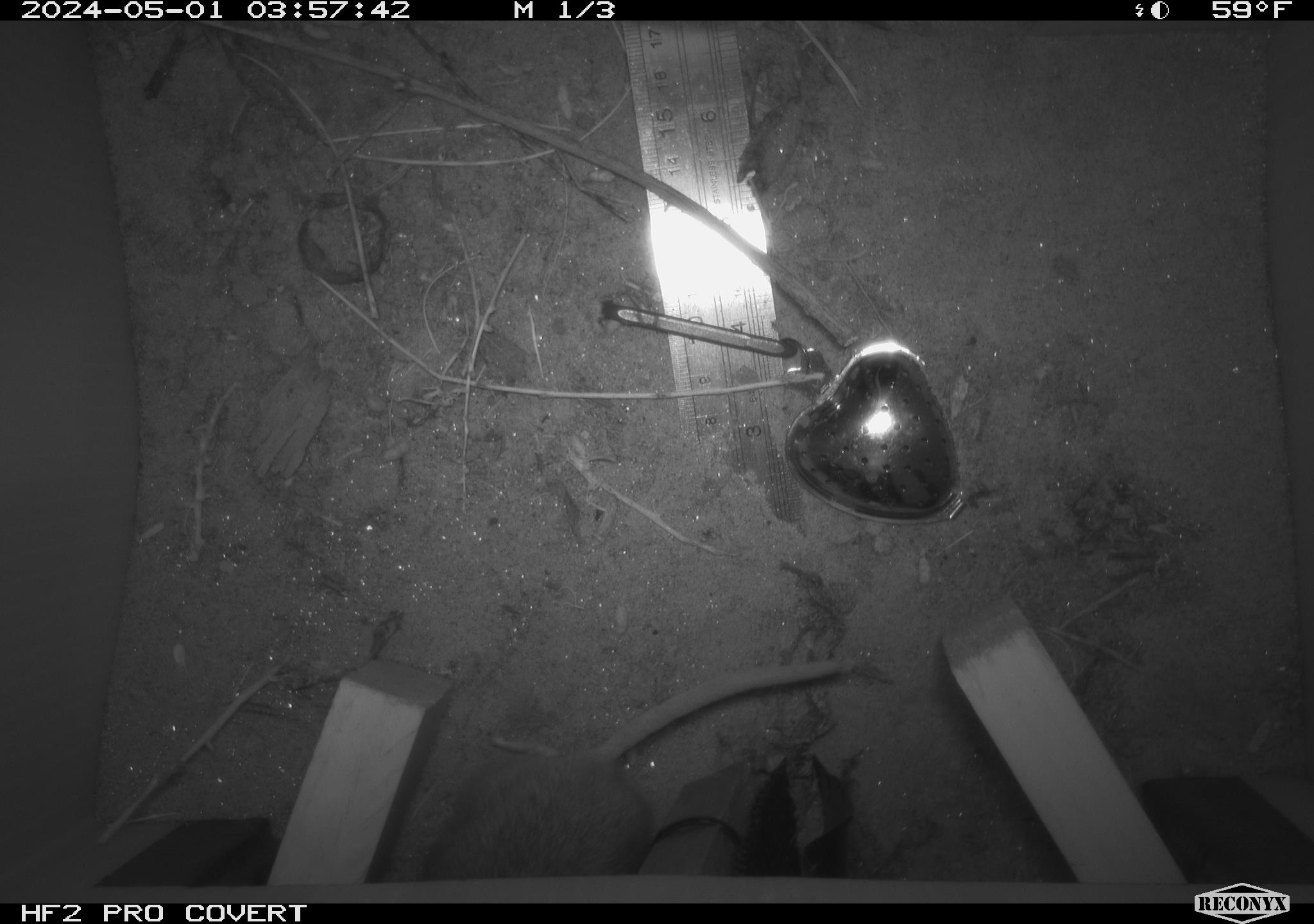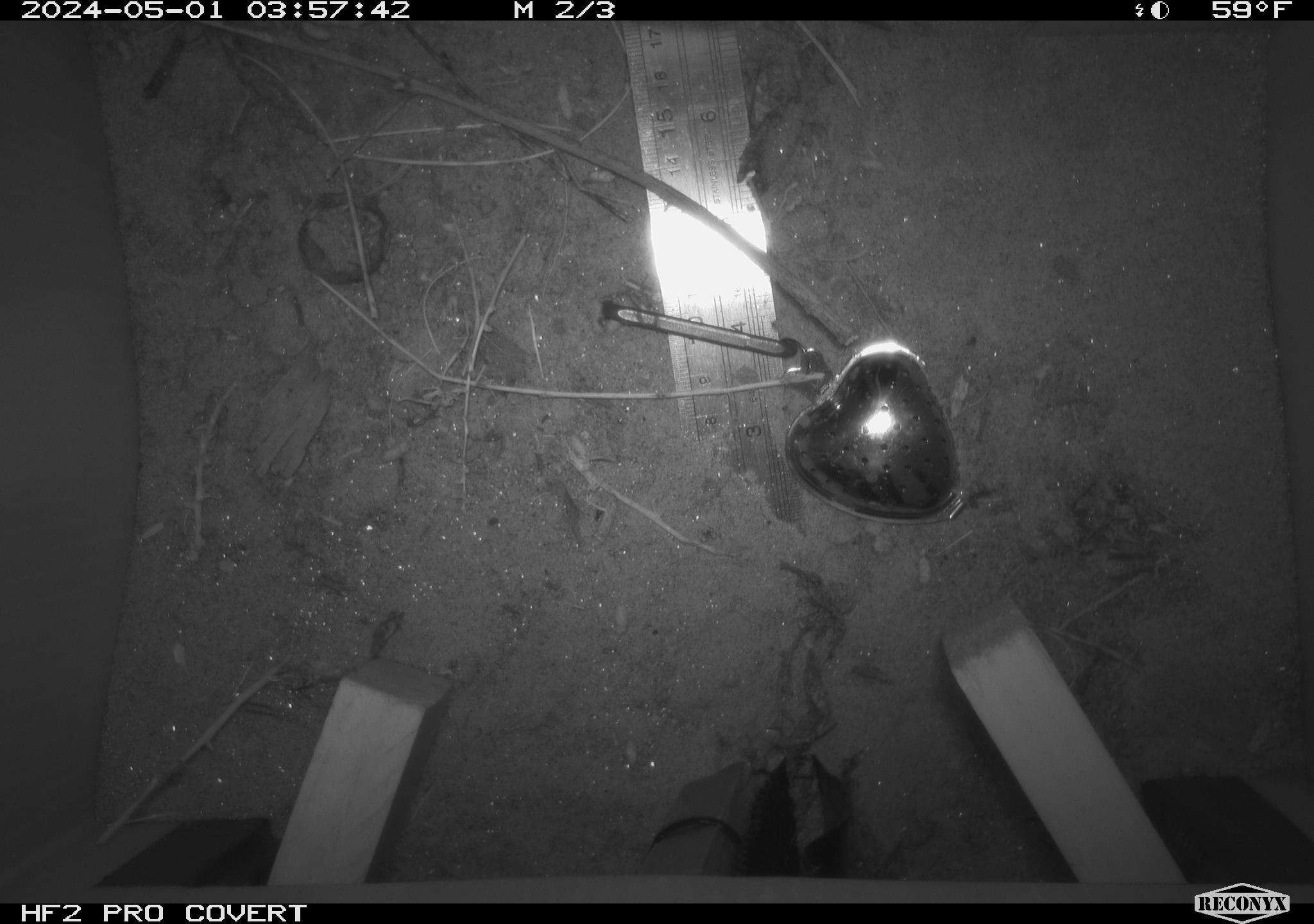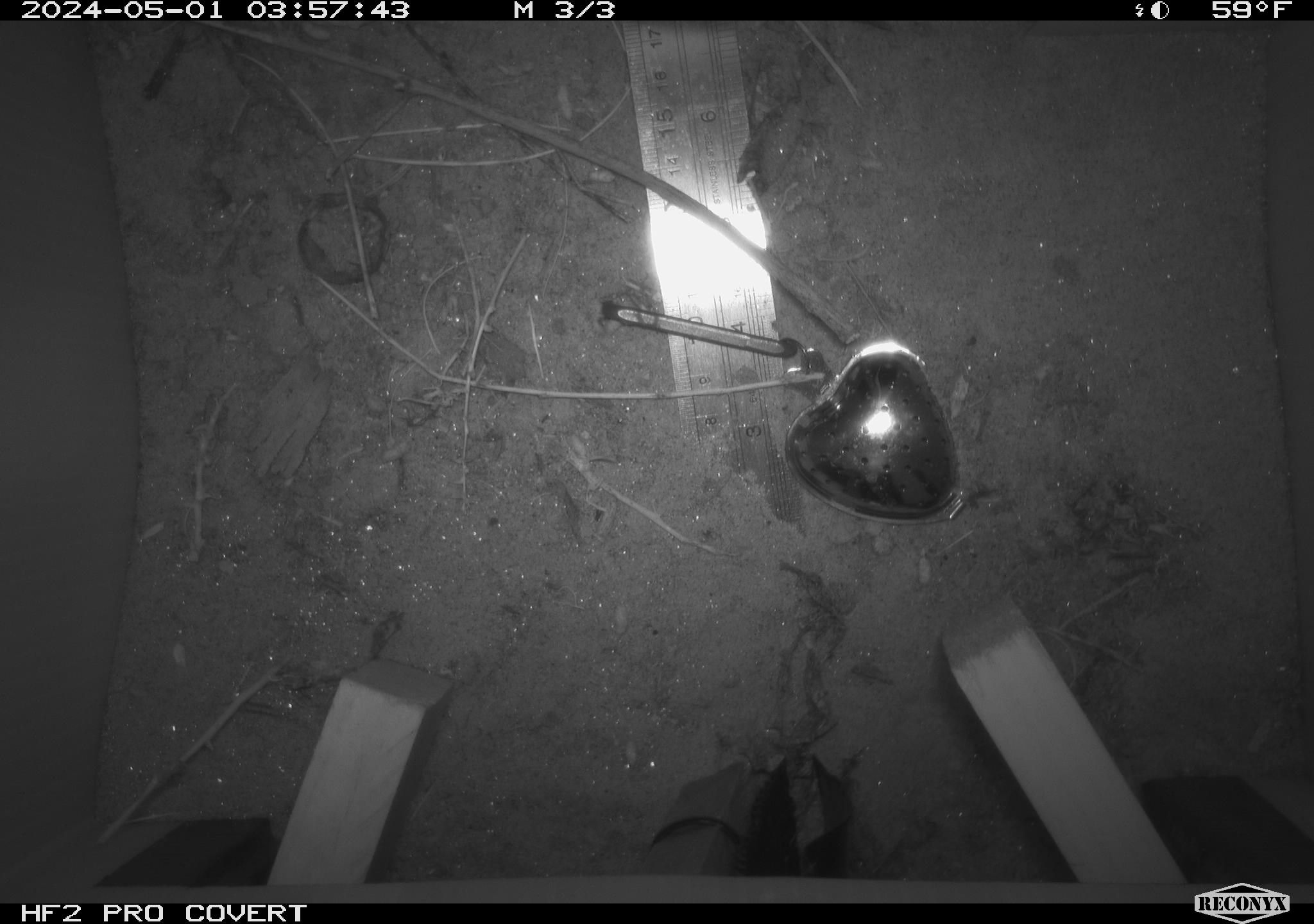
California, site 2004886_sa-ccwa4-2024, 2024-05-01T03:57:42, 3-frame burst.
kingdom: Animalia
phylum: Chordata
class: Mammalia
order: Rodentia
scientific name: Rodentia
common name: woodrat or rat or mouse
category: woodrat or rat or mouse species